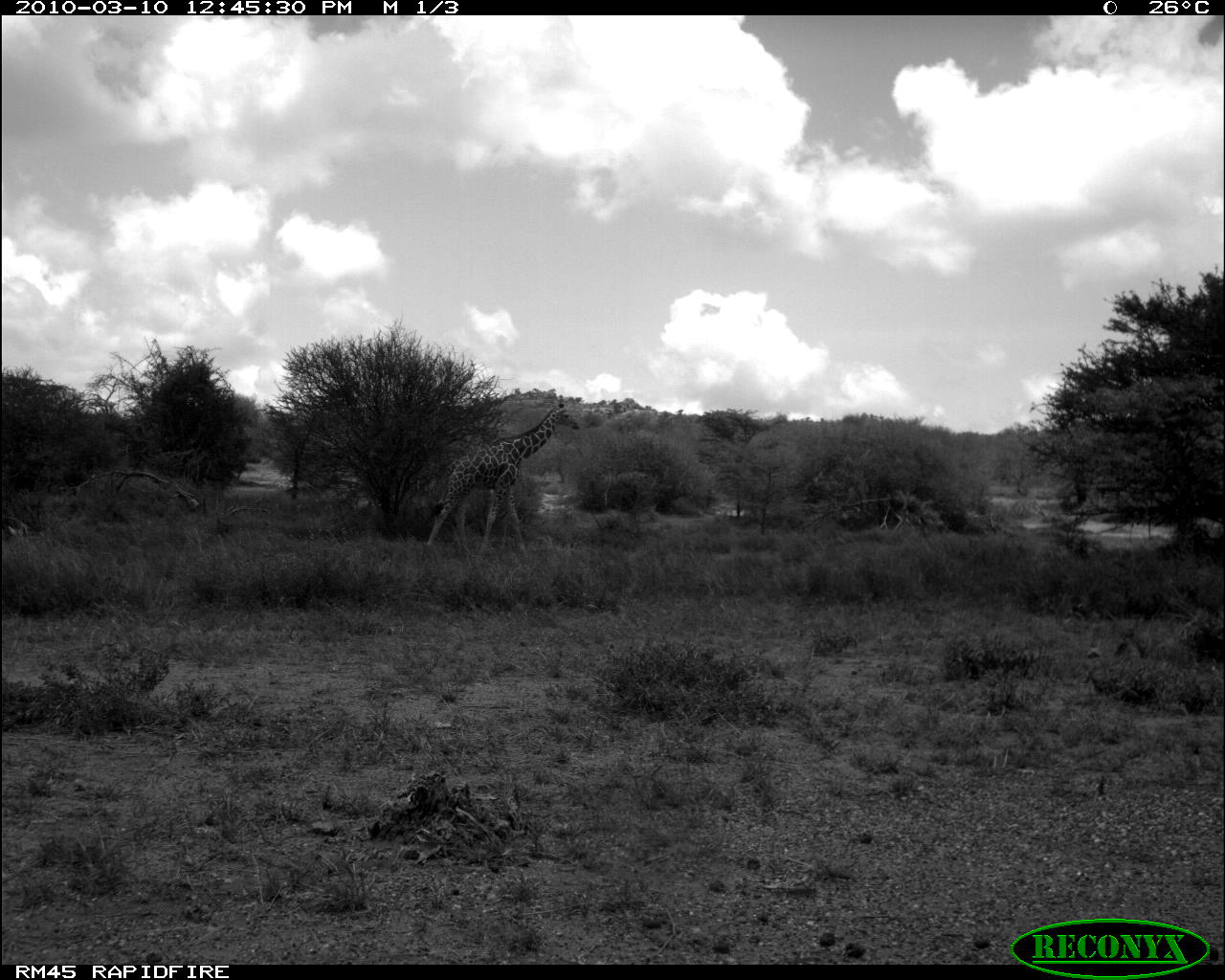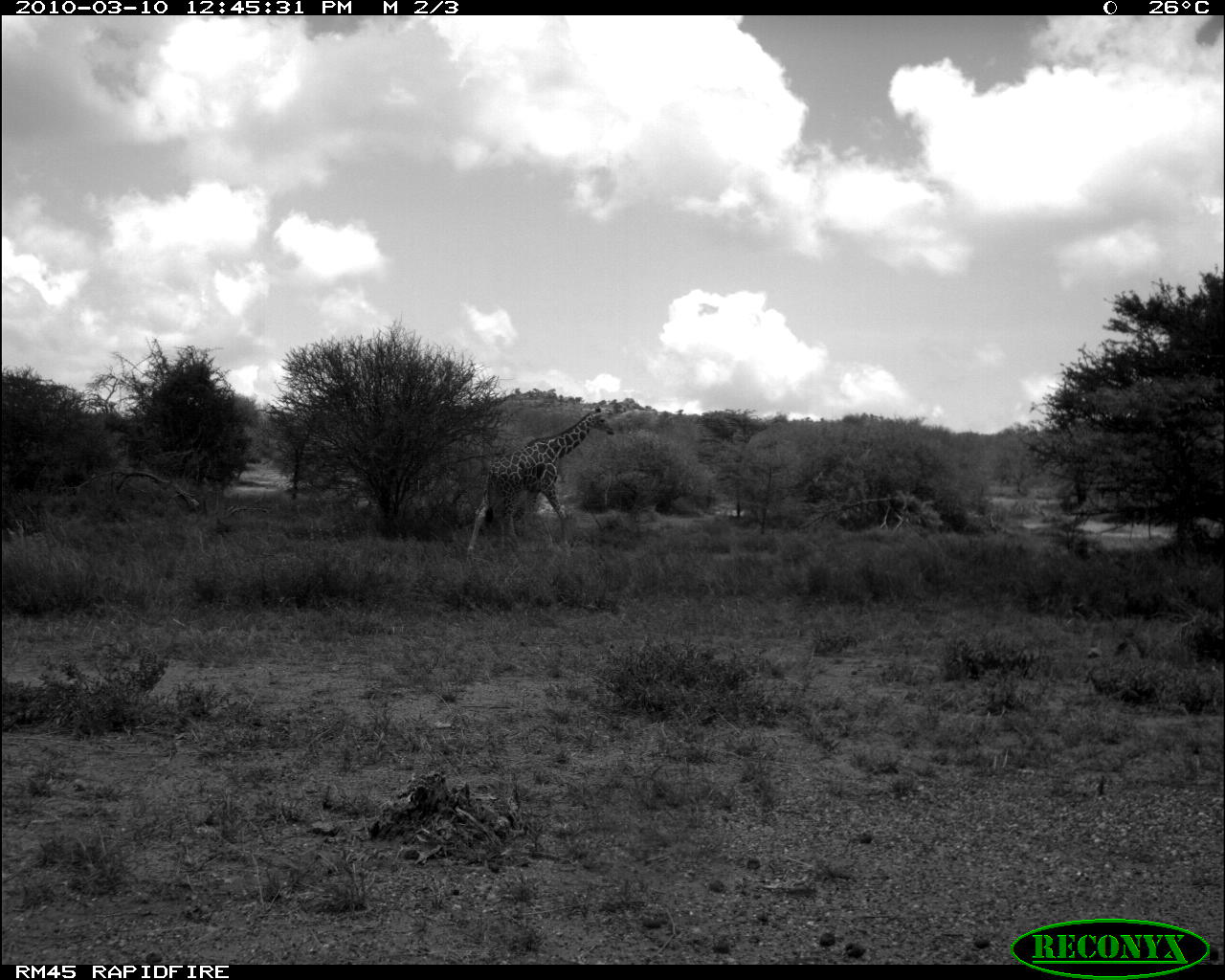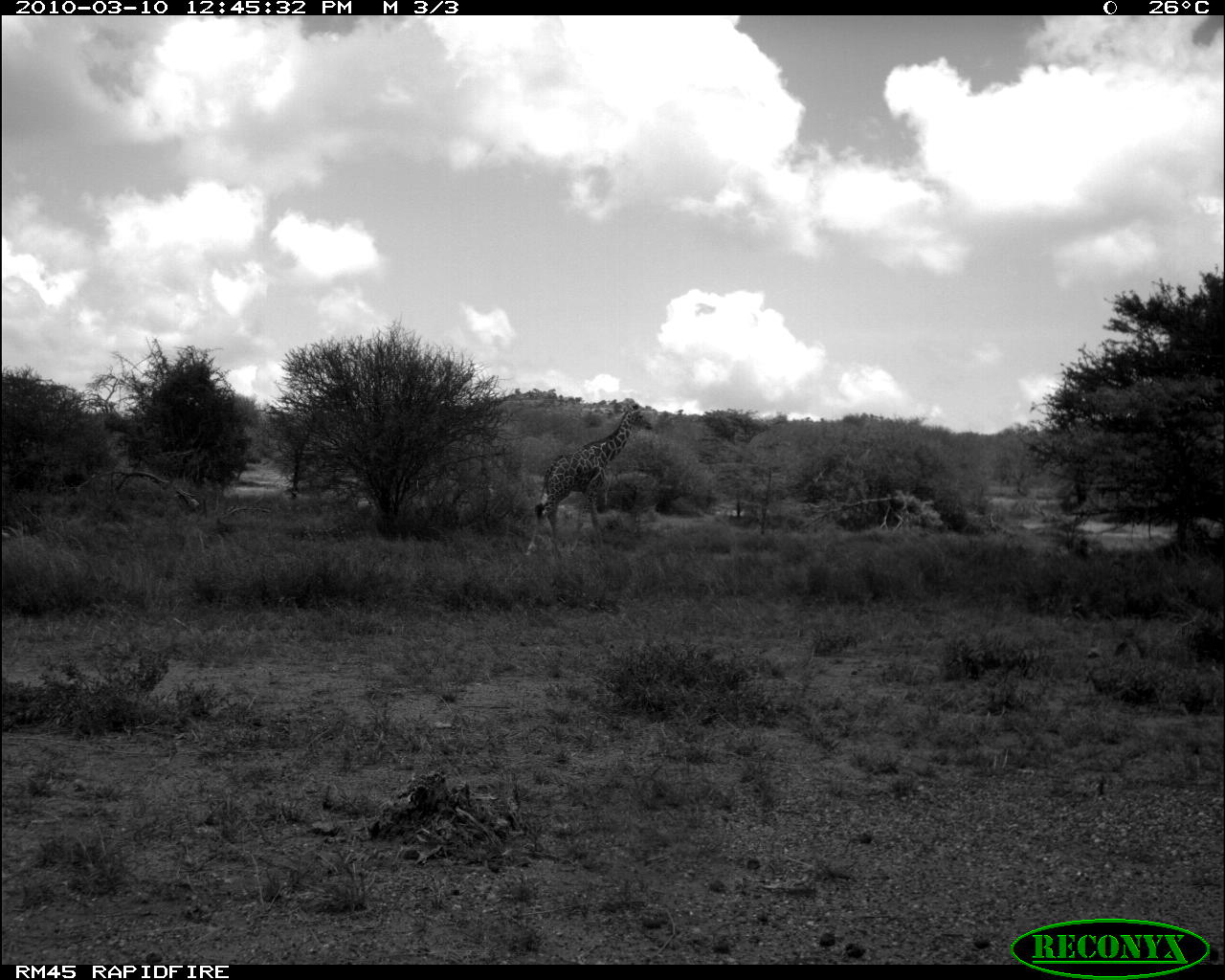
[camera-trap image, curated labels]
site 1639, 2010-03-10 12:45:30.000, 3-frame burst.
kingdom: Animalia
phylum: Chordata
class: Mammalia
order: Artiodactyla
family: Giraffidae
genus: Giraffa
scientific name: Giraffa camelopardalis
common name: giraffe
Giraffa camelopardalis (giraffe), count 1.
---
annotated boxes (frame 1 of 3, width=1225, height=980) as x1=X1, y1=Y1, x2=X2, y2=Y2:
giraffa camelopardalis: x1=423, y1=401, x2=582, y2=564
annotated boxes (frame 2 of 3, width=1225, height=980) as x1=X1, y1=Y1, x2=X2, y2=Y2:
giraffa camelopardalis: x1=461, y1=404, x2=619, y2=557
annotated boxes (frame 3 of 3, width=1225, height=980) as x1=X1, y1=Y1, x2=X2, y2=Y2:
giraffa camelopardalis: x1=524, y1=402, x2=651, y2=559